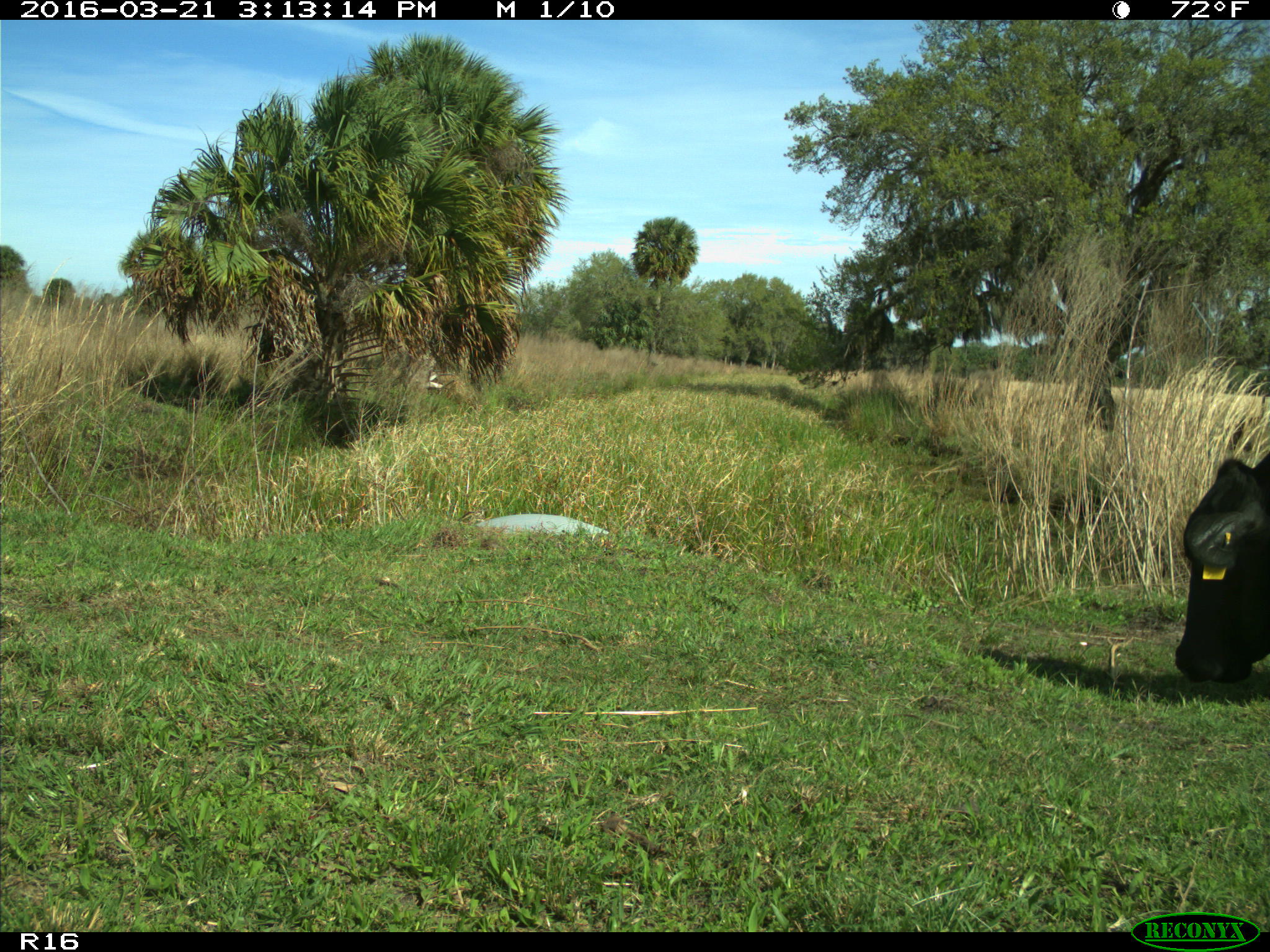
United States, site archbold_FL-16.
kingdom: Animalia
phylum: Chordata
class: Mammalia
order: Artiodactyla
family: Bovidae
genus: Bos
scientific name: Bos taurus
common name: domestic cow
Bos taurus (domestic cow).